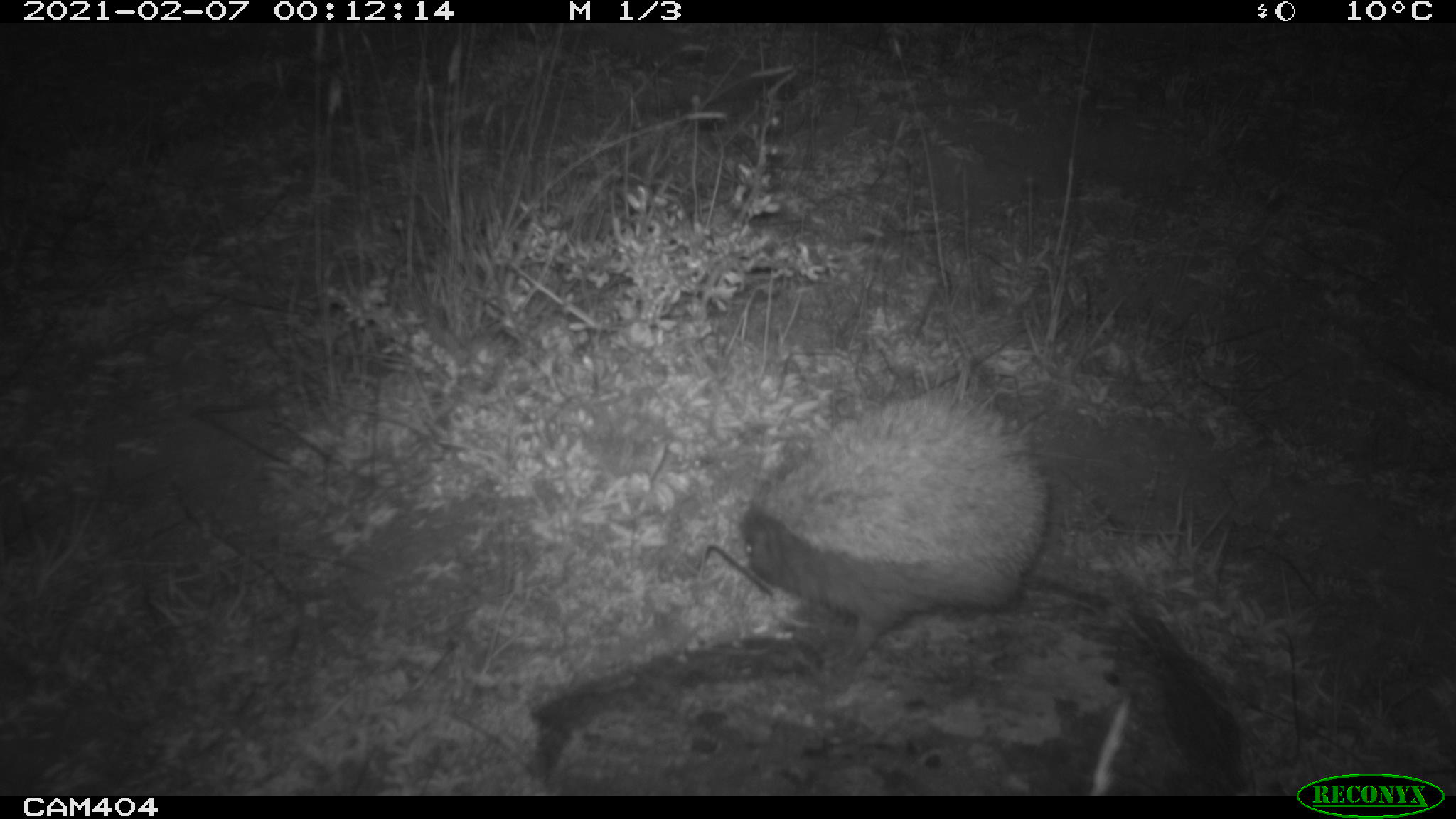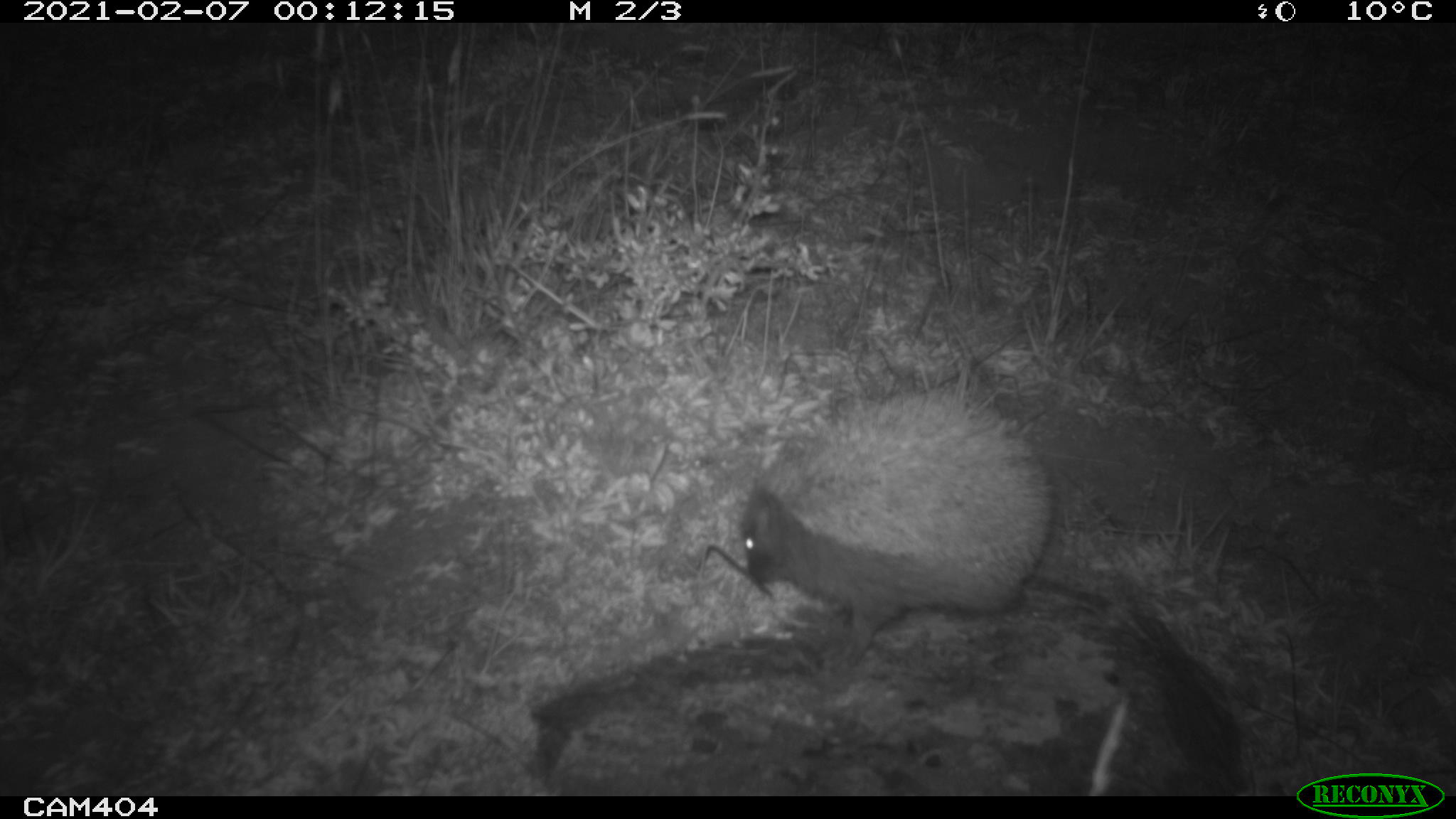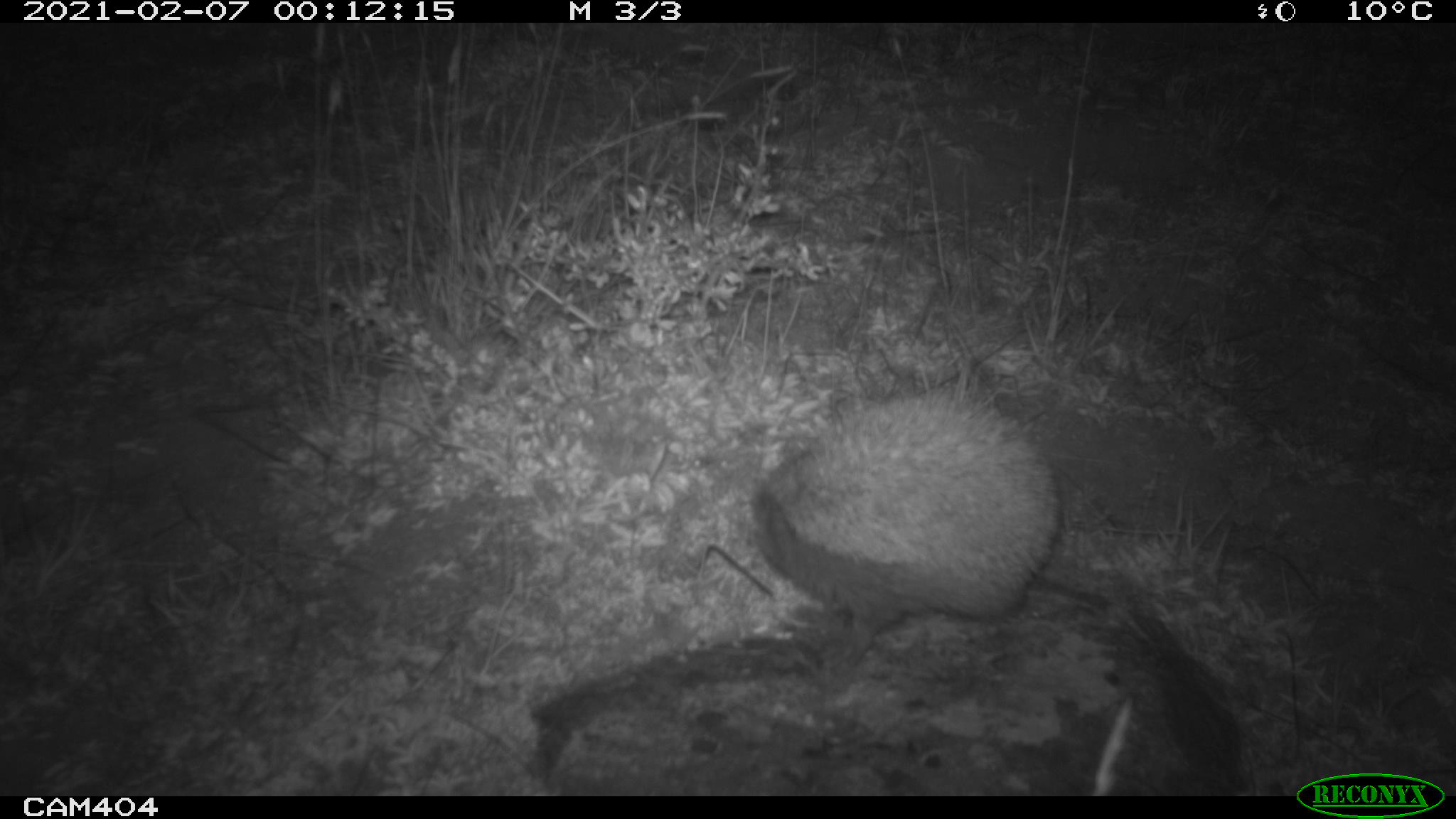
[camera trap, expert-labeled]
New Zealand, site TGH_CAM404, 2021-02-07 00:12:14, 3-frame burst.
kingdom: Animalia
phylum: Chordata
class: Mammalia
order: Eulipotyphla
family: Erinaceidae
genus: Erinaceus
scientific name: Erinaceus europaeus europaeus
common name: european hedgehog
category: hedgehog